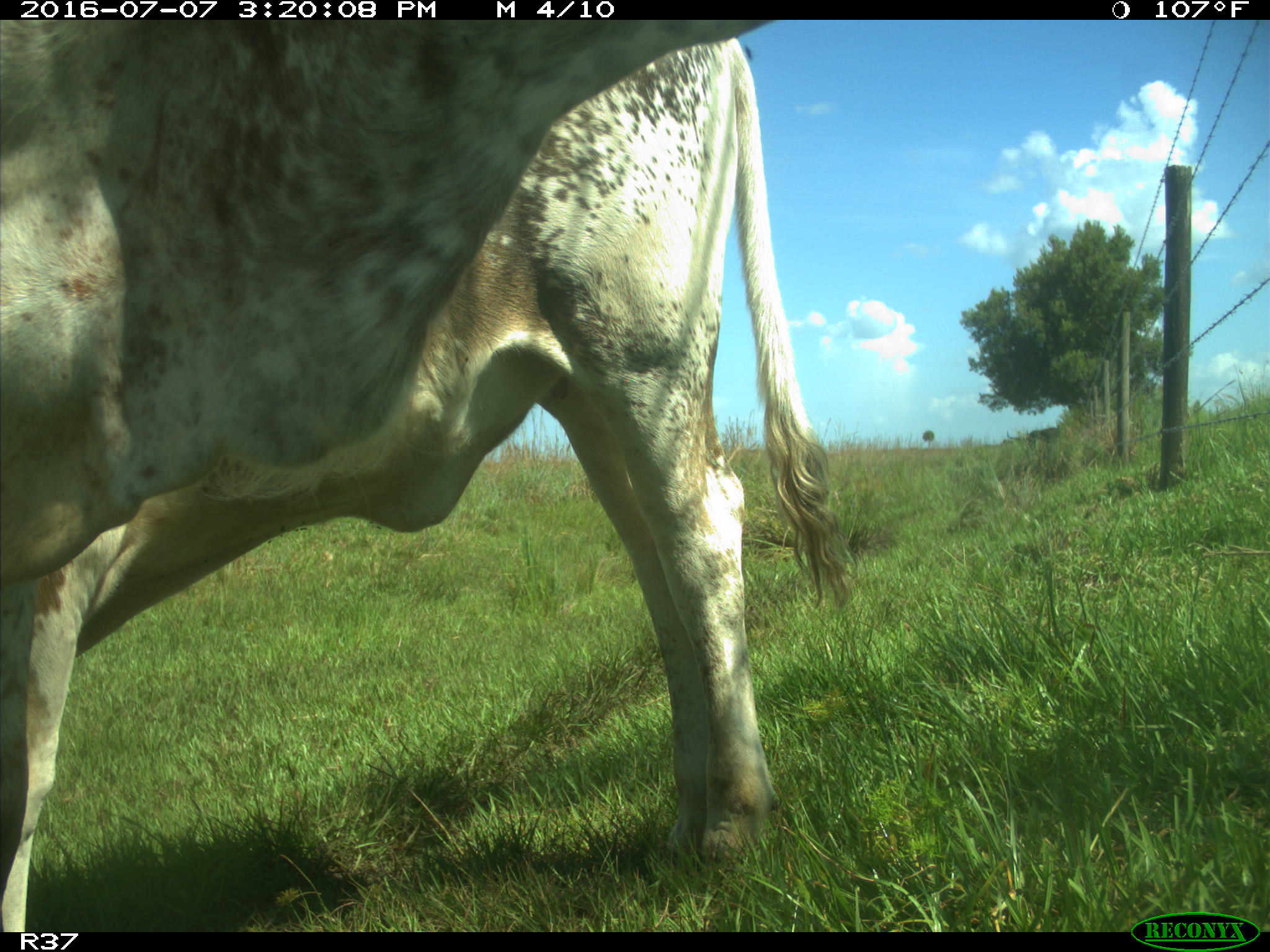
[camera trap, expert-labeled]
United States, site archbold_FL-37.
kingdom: Animalia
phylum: Chordata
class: Mammalia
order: Artiodactyla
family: Bovidae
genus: Bos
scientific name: Bos taurus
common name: domestic cow